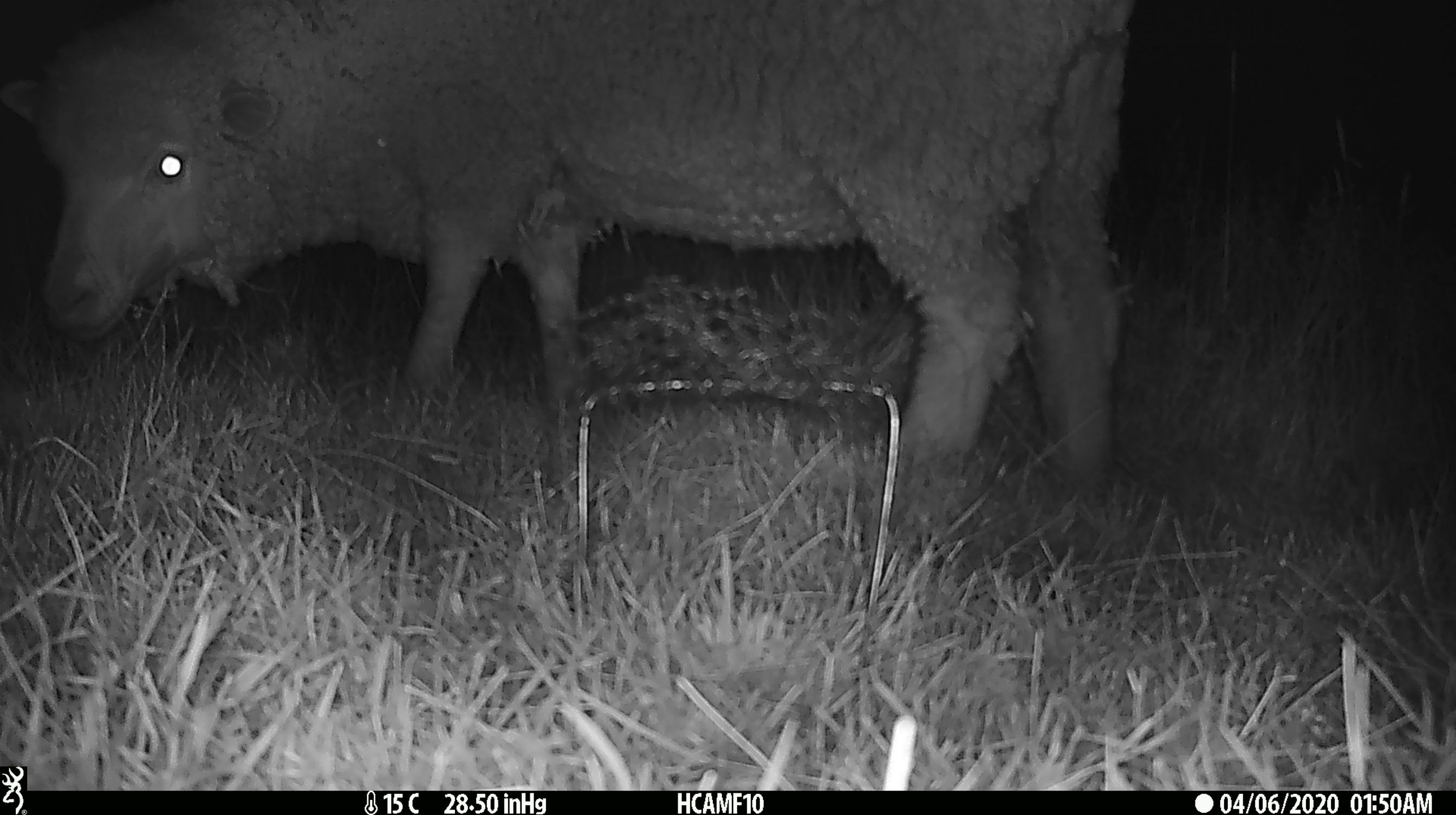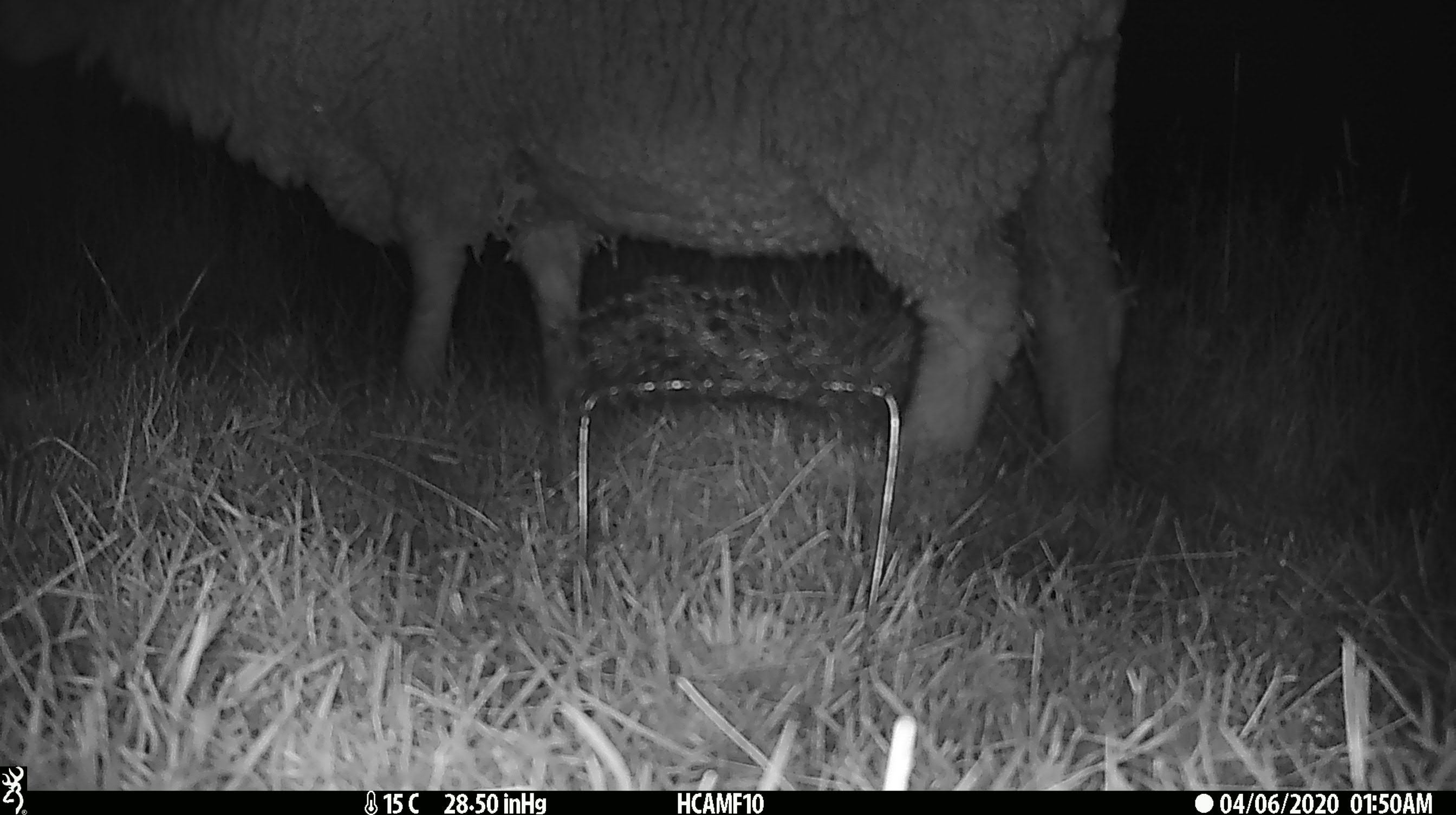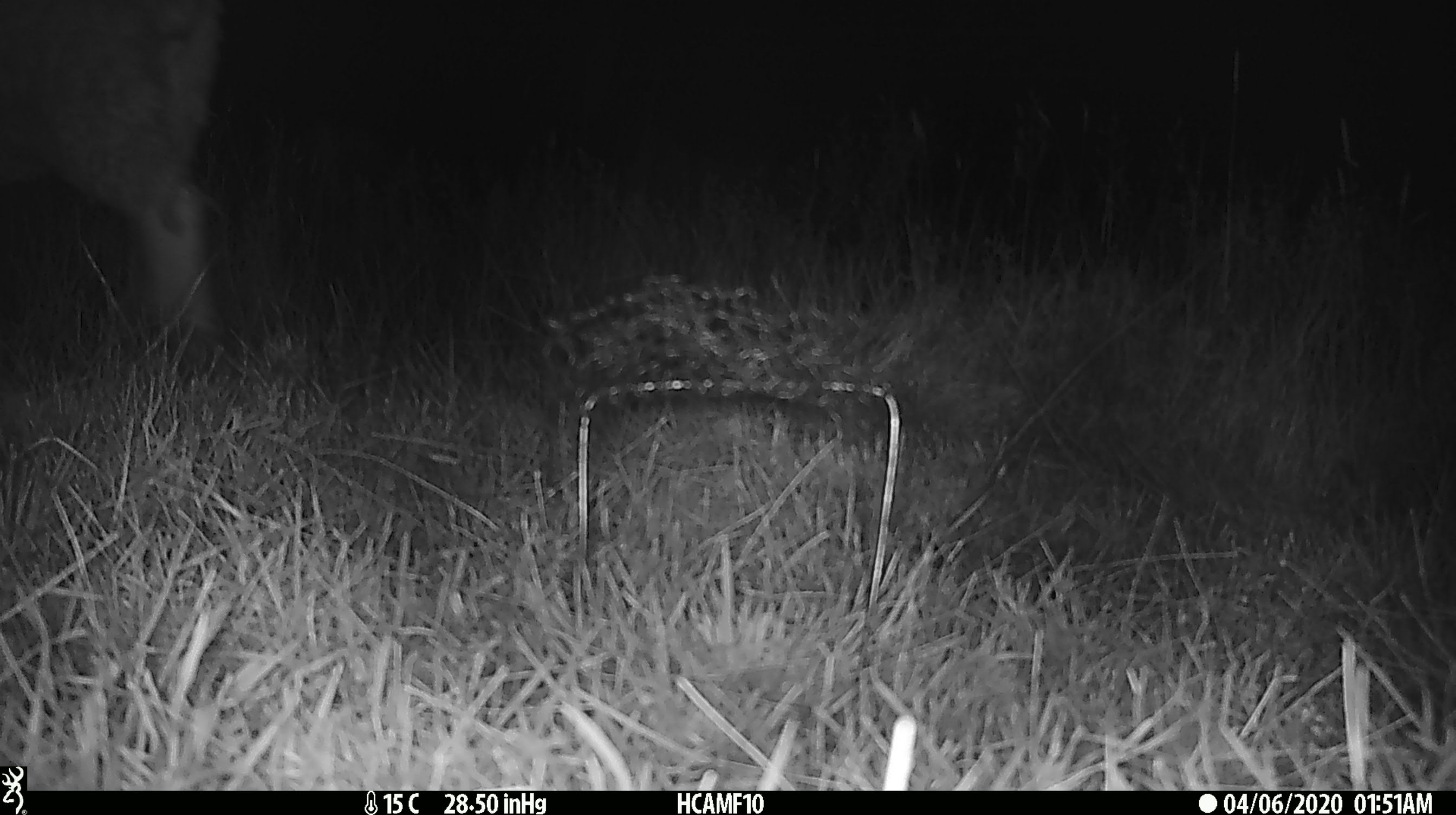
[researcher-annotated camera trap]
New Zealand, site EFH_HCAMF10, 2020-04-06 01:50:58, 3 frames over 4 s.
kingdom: Animalia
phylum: Chordata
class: Mammalia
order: Artiodactyla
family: Bovidae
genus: Ovis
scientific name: Ovis aries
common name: domestic sheep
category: sheep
Sheep (domestic sheep) (Ovis aries).